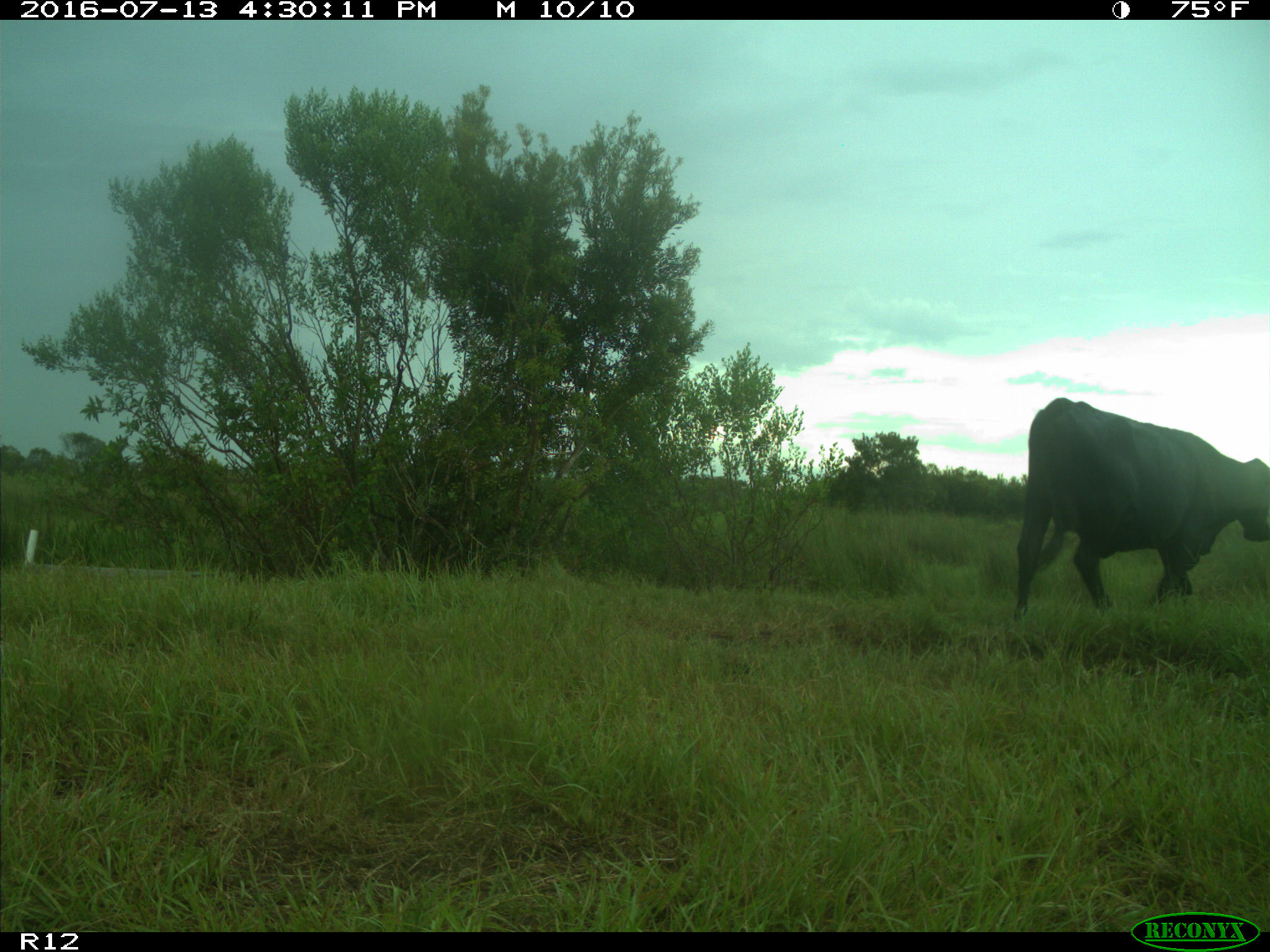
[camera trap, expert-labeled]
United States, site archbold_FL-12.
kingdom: Animalia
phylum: Chordata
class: Mammalia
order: Artiodactyla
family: Bovidae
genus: Bos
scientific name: Bos taurus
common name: domestic cow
Bos taurus (domestic cow).